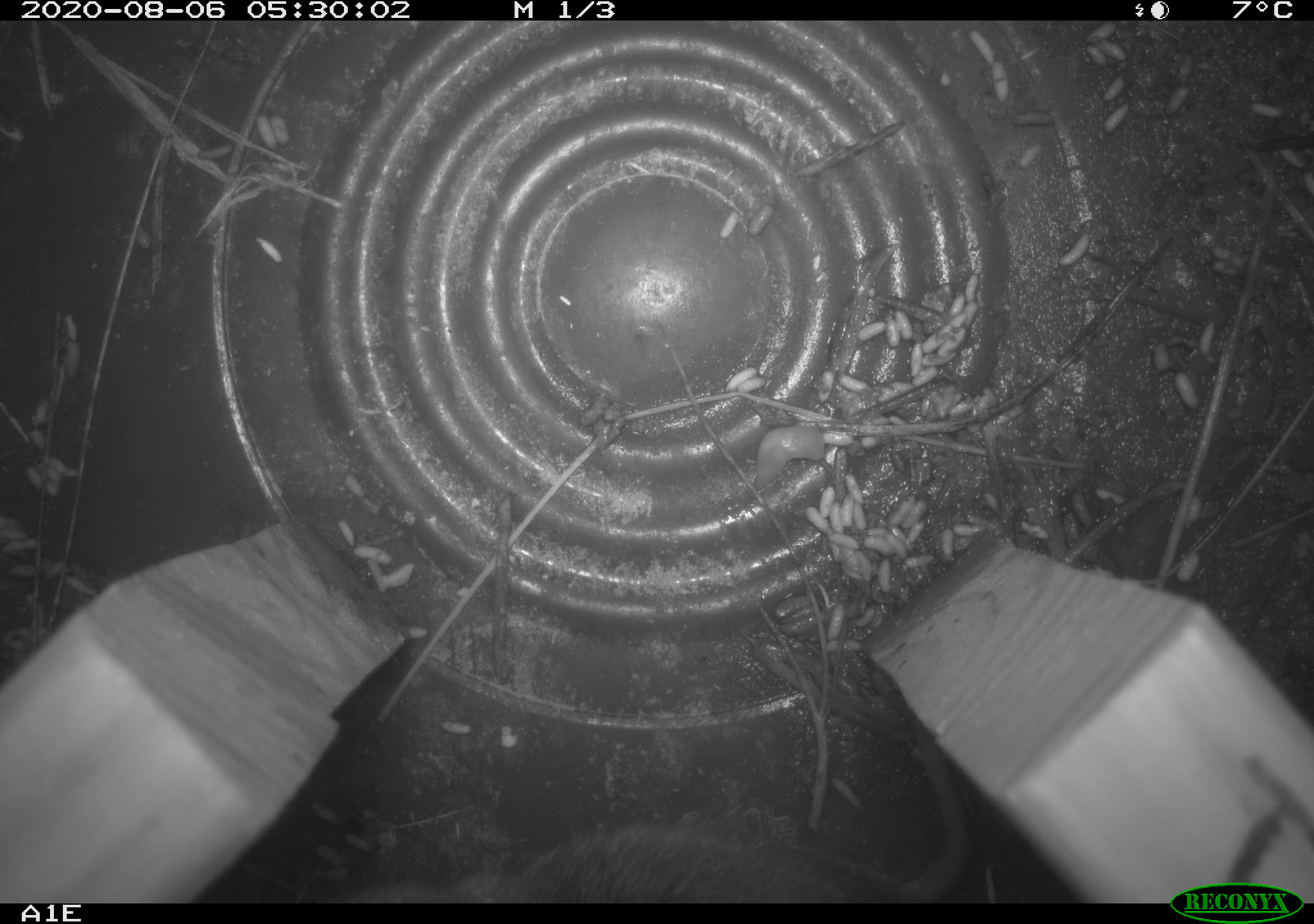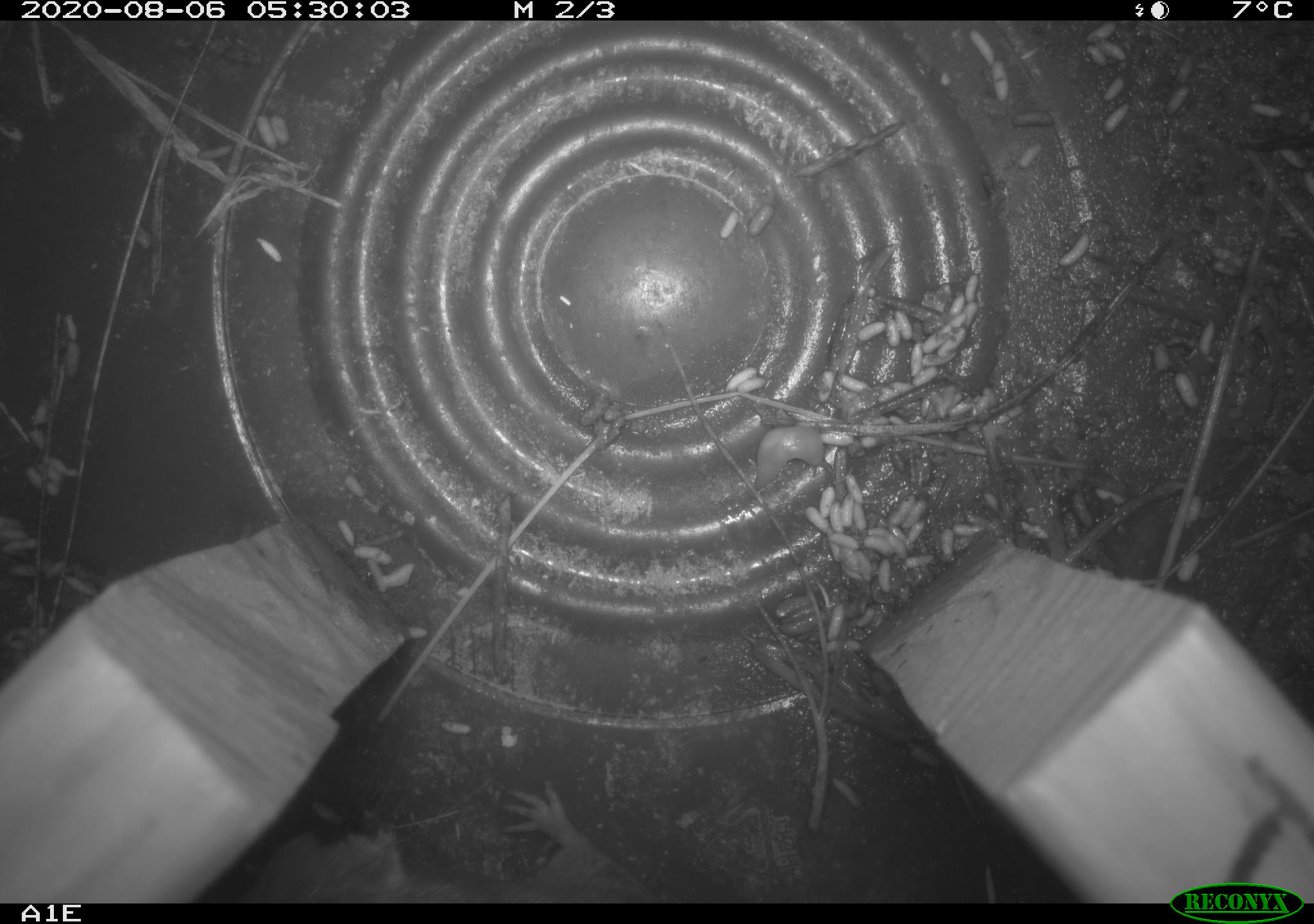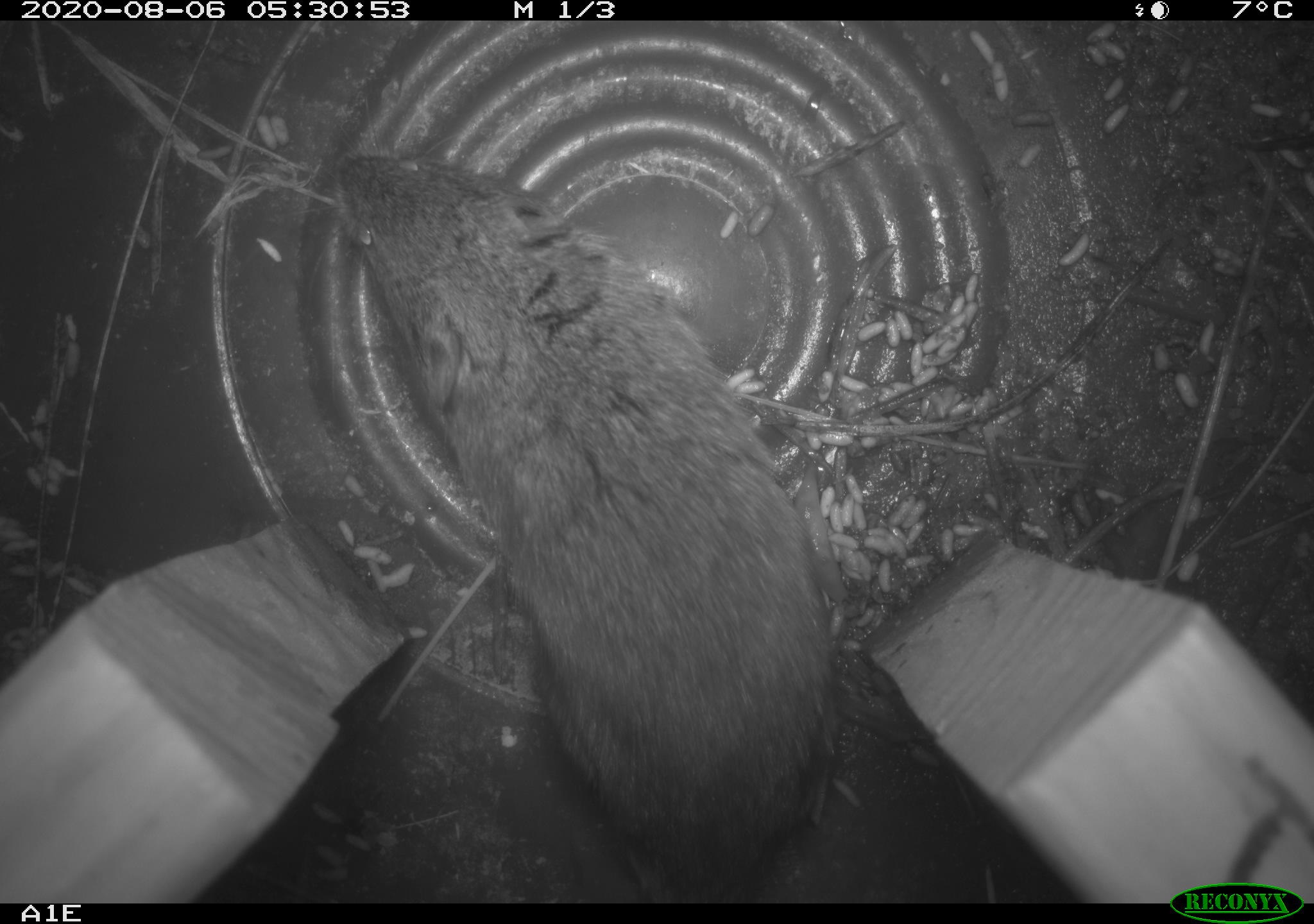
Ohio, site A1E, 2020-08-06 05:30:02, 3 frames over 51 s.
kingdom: Animalia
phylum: Chordata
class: Mammalia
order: Rodentia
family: Cricetidae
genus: Microtus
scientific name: Microtus pennsylvanicus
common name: meadow vole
Meadow vole (Microtus pennsylvanicus).